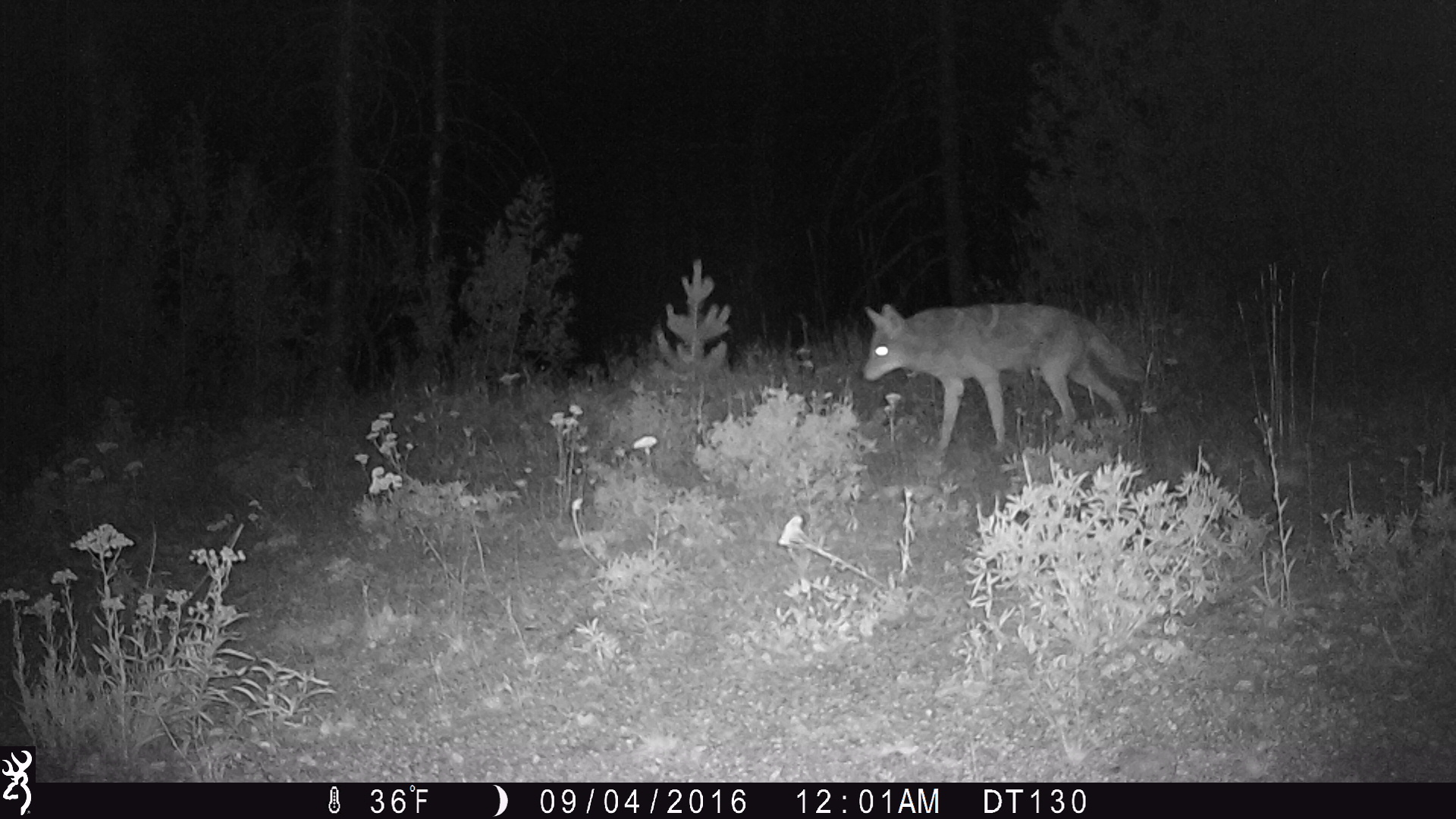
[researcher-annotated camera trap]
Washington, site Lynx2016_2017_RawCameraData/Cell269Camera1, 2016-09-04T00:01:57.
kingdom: Animalia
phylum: Chordata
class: Mammalia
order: Carnivora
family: Canidae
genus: Canis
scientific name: Canis latrans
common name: coyote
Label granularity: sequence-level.